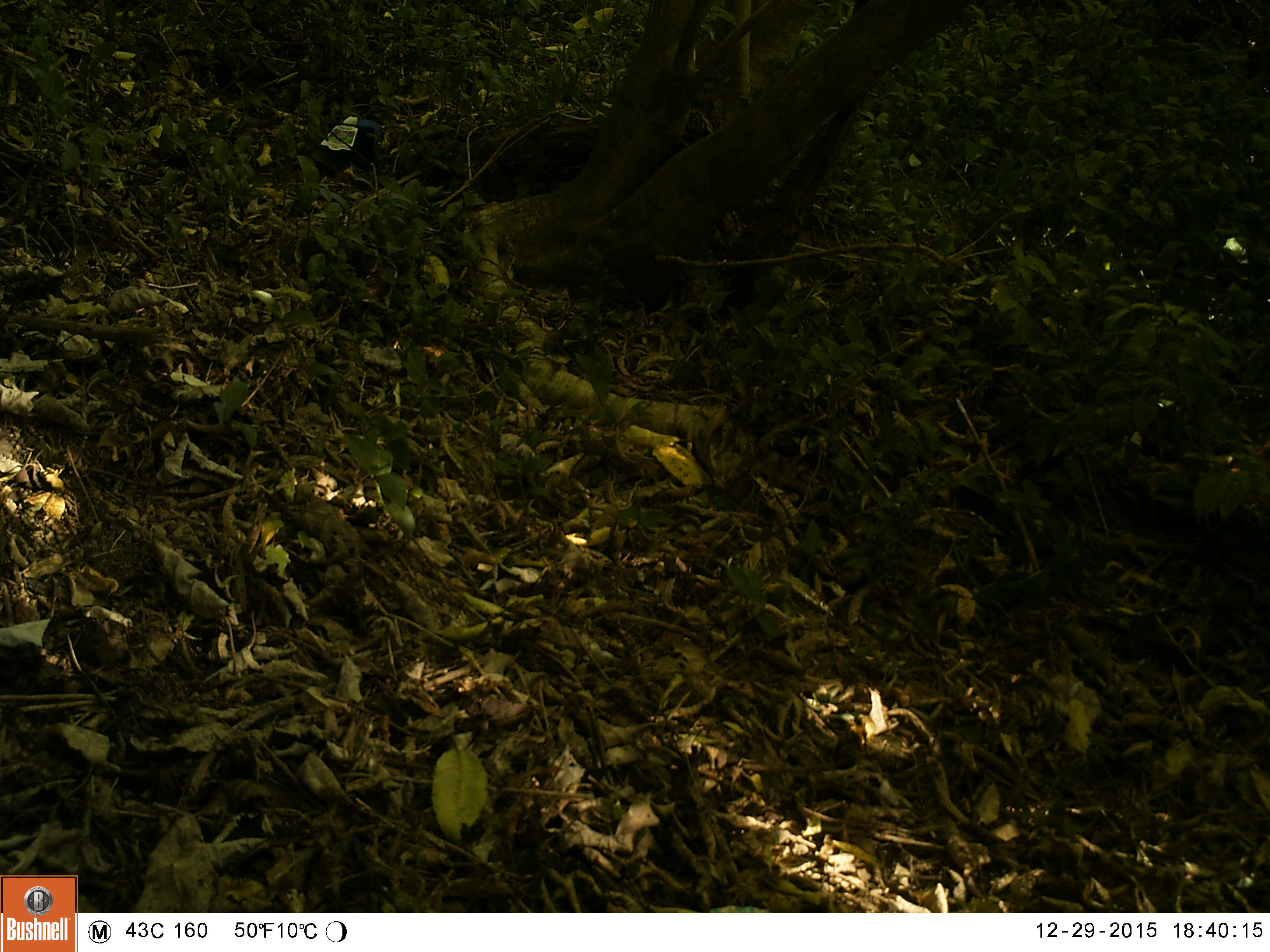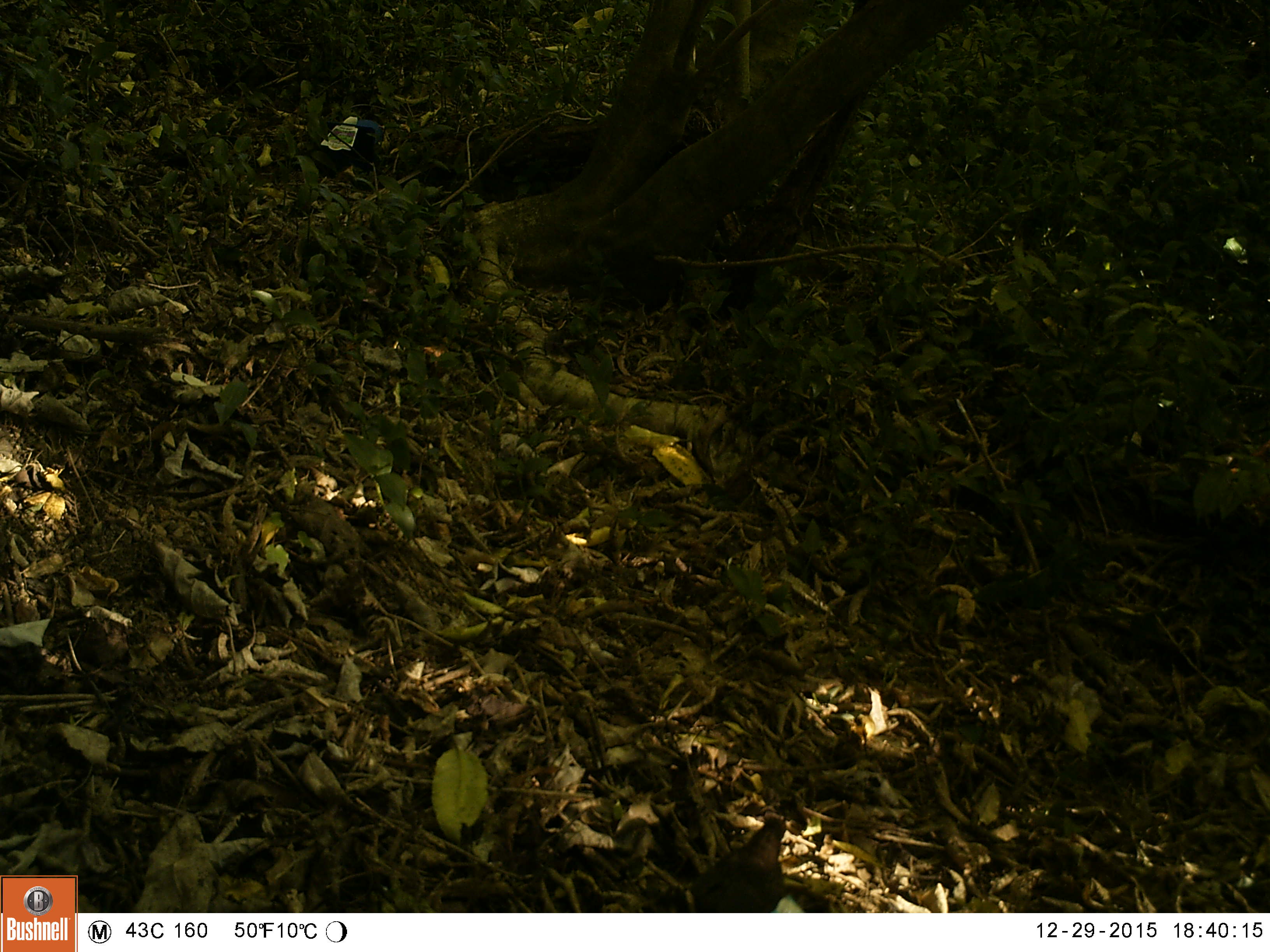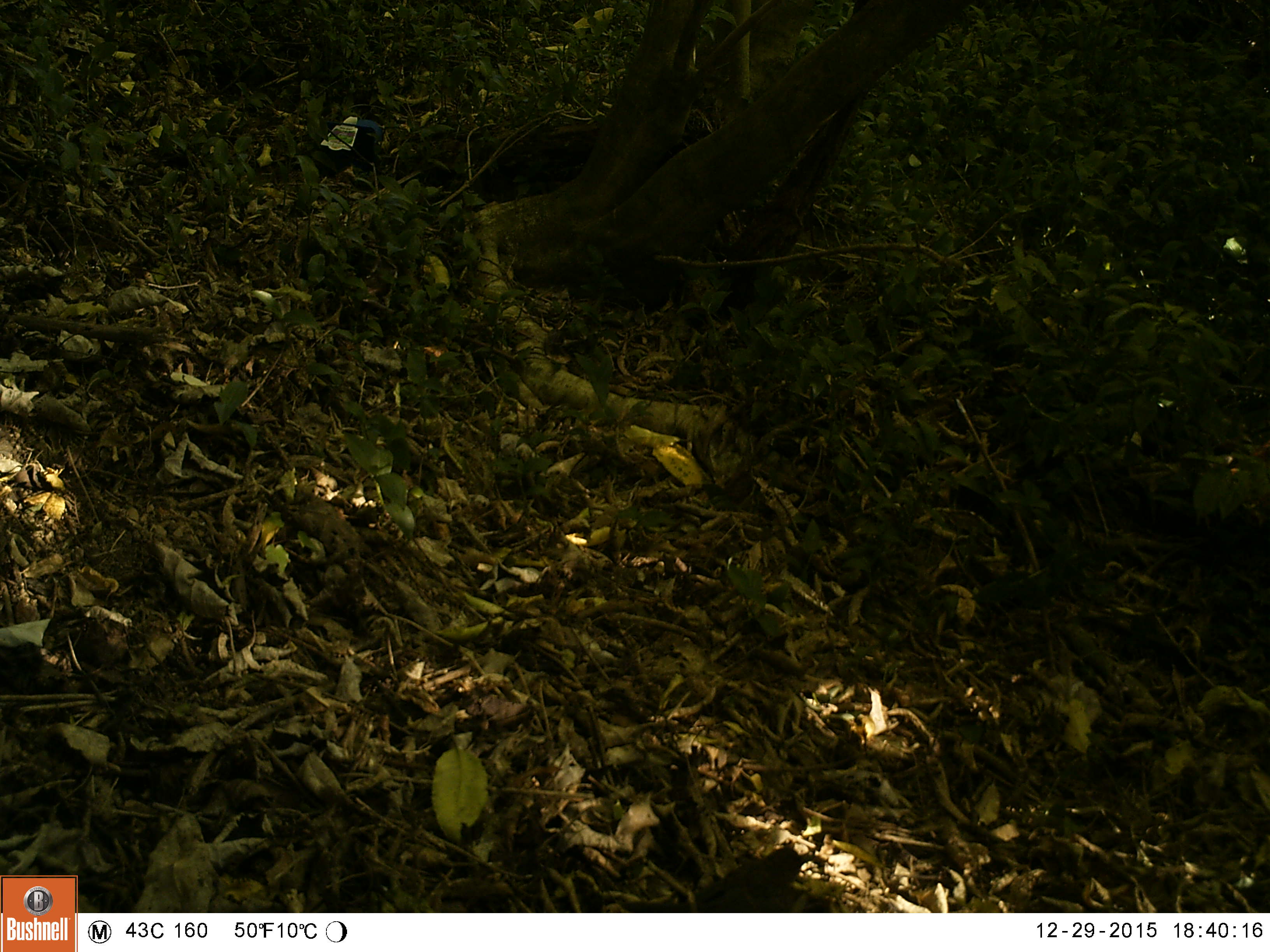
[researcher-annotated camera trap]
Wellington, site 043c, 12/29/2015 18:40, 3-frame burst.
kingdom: Animalia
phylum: Chordata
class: Aves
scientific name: Aves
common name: bird